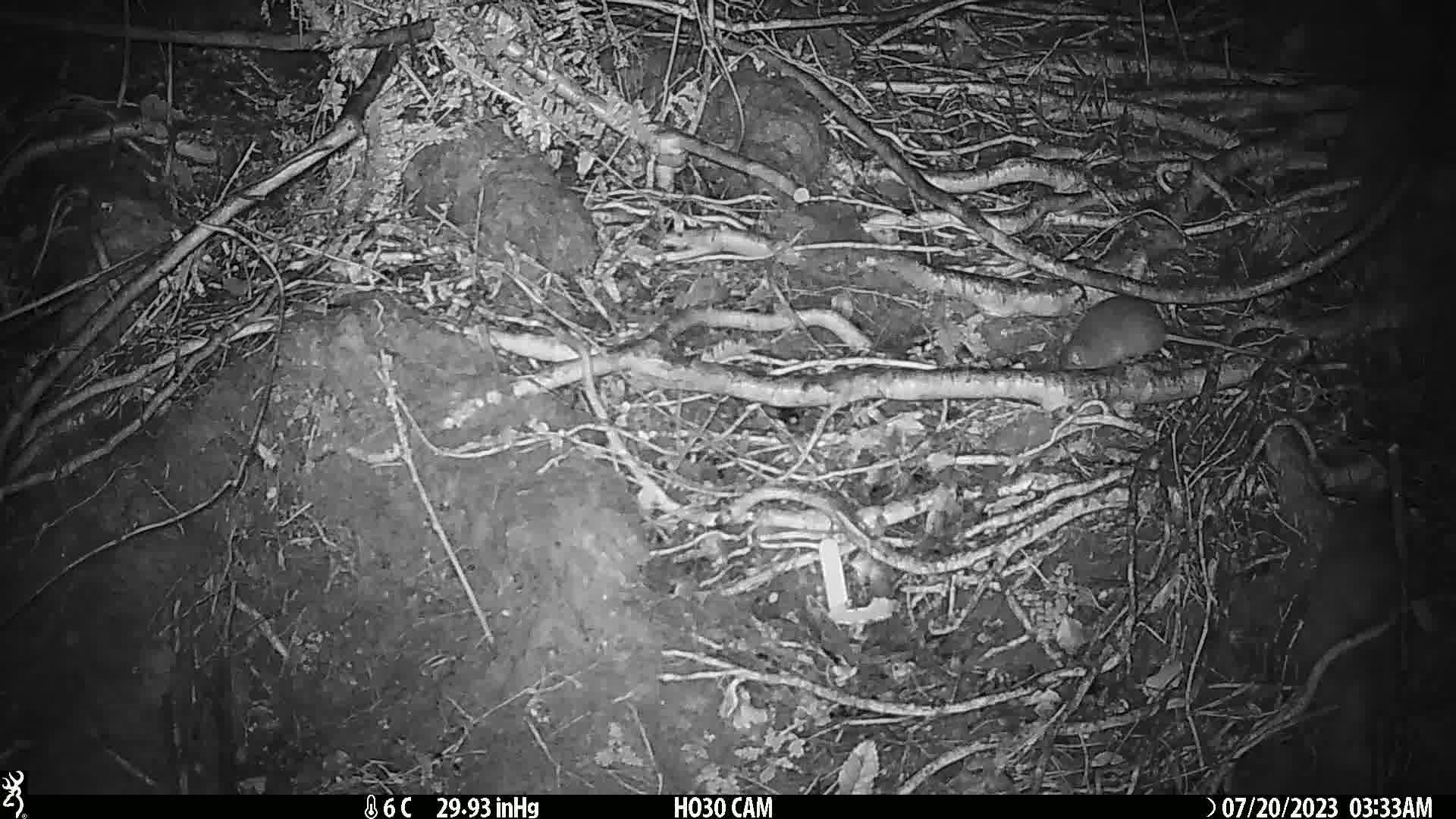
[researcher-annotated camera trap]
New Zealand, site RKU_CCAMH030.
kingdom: Animalia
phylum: Chordata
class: Mammalia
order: Rodentia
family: Muridae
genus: Rattus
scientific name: Rattus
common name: rat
Rat (Rattus).